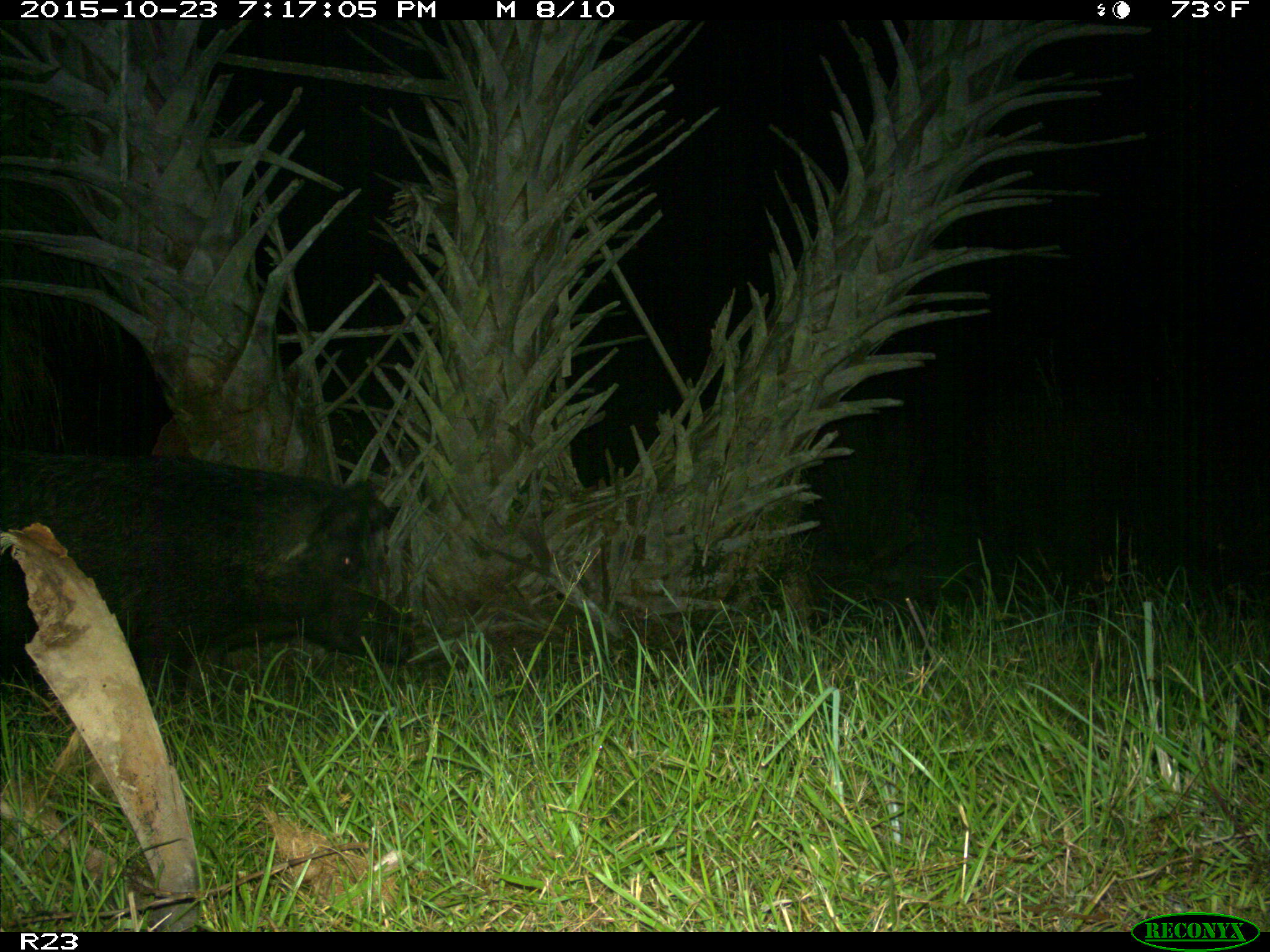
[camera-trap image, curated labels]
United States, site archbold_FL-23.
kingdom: Animalia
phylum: Chordata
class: Mammalia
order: Artiodactyla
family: Suidae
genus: Sus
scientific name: Sus scrofa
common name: wild boar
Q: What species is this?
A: Sus scrofa (wild boar).